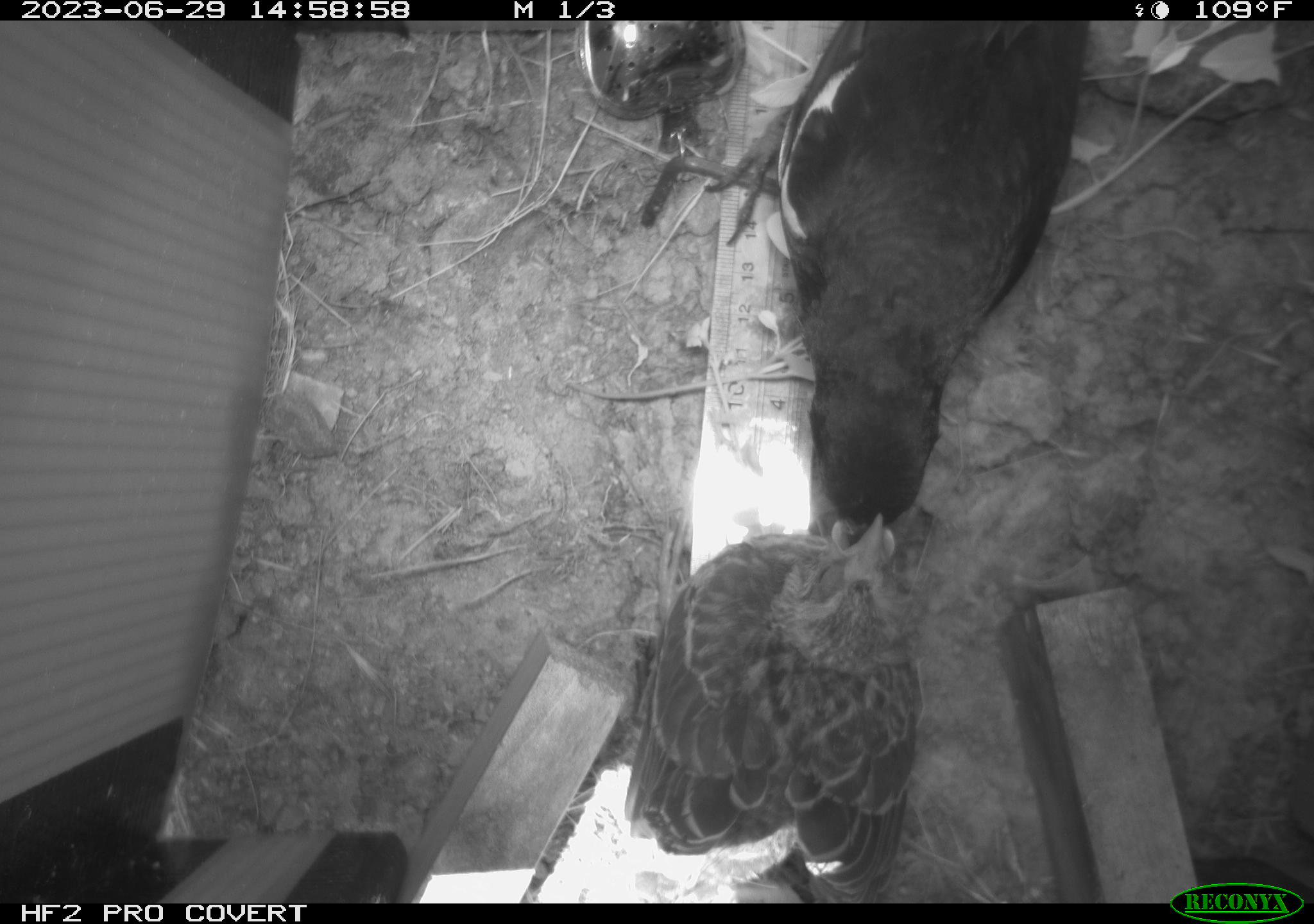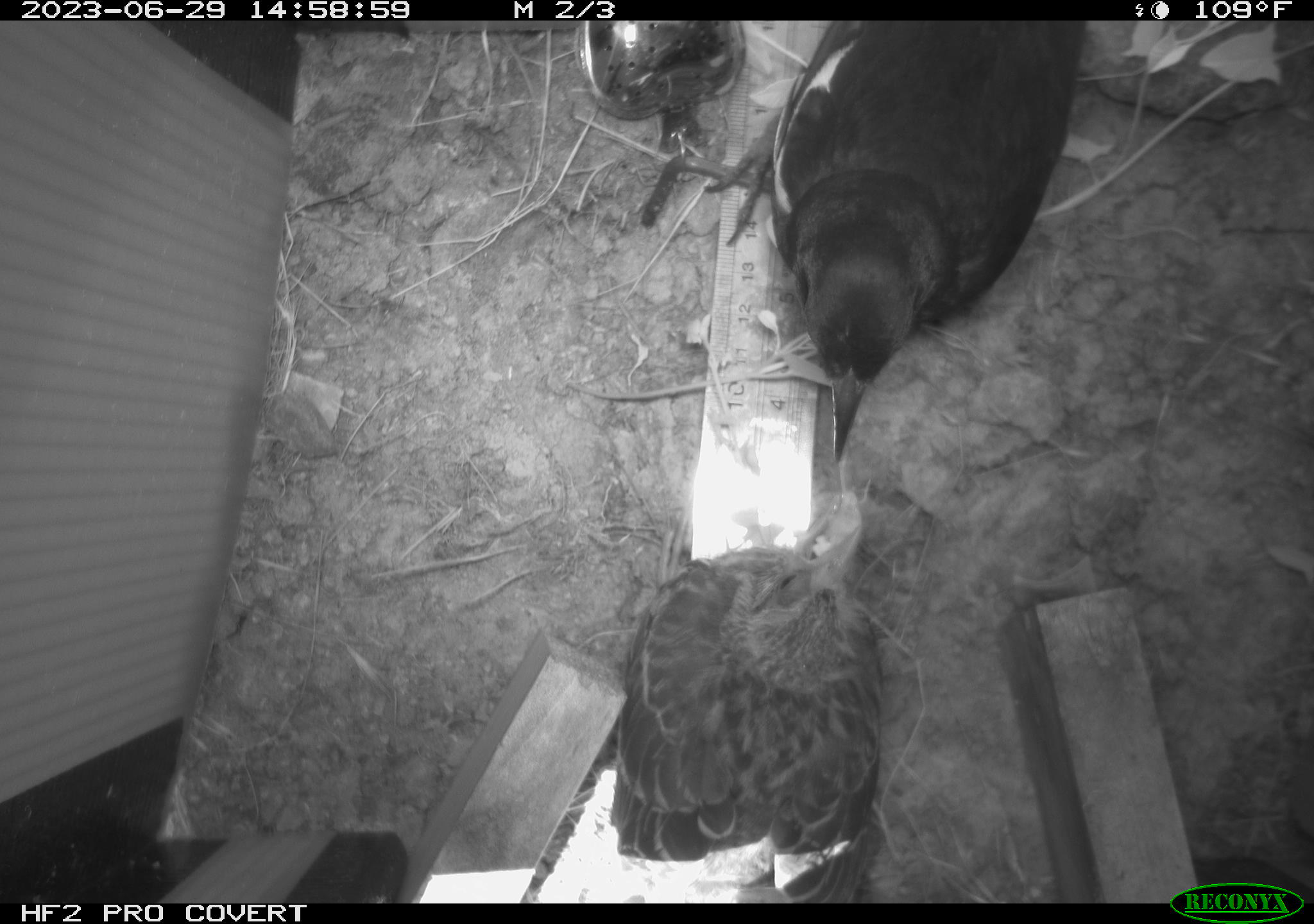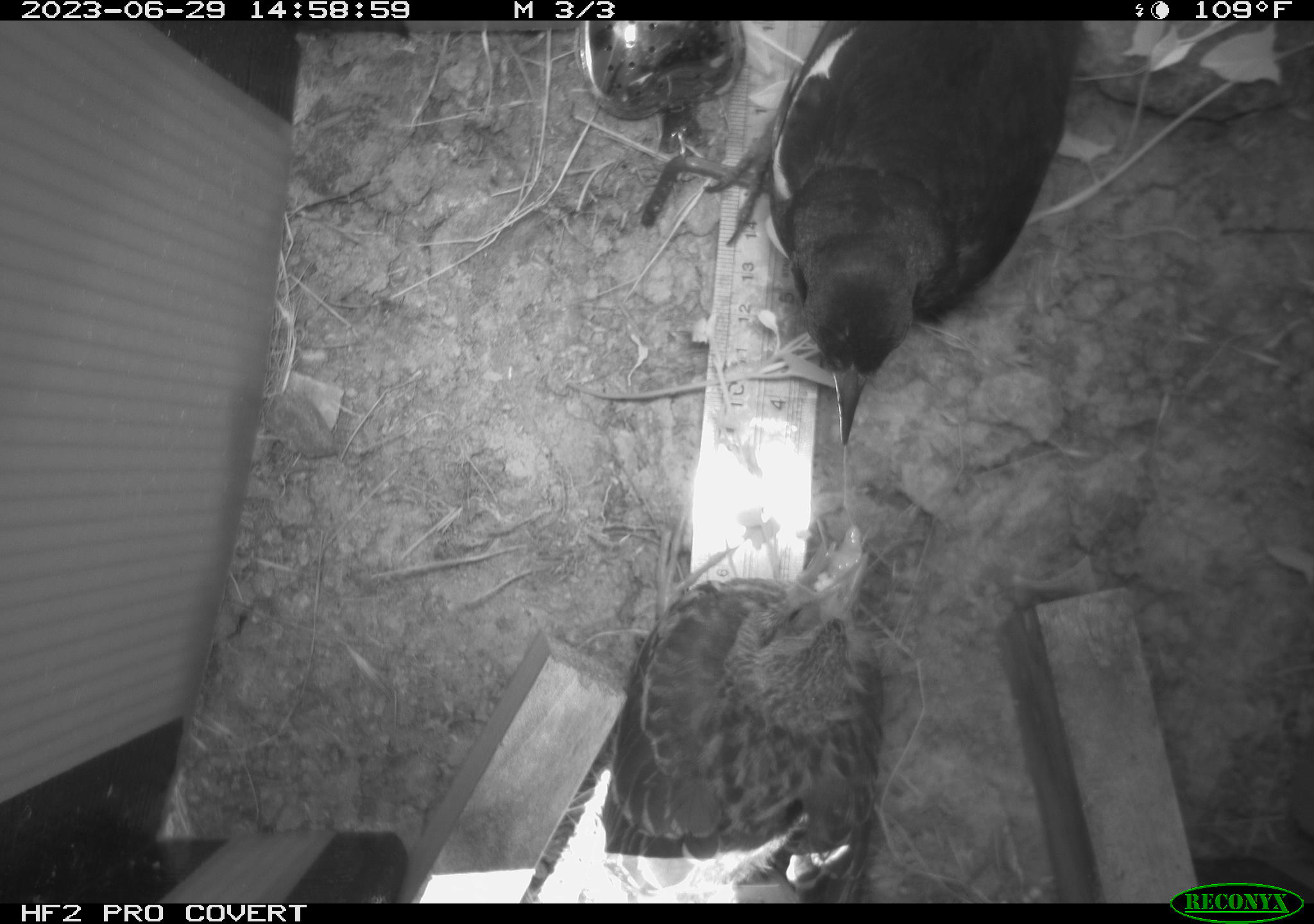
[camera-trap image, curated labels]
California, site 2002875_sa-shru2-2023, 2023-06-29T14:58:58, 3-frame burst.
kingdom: Animalia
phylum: Chordata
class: Aves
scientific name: Aves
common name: bird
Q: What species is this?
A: Bird (Aves).